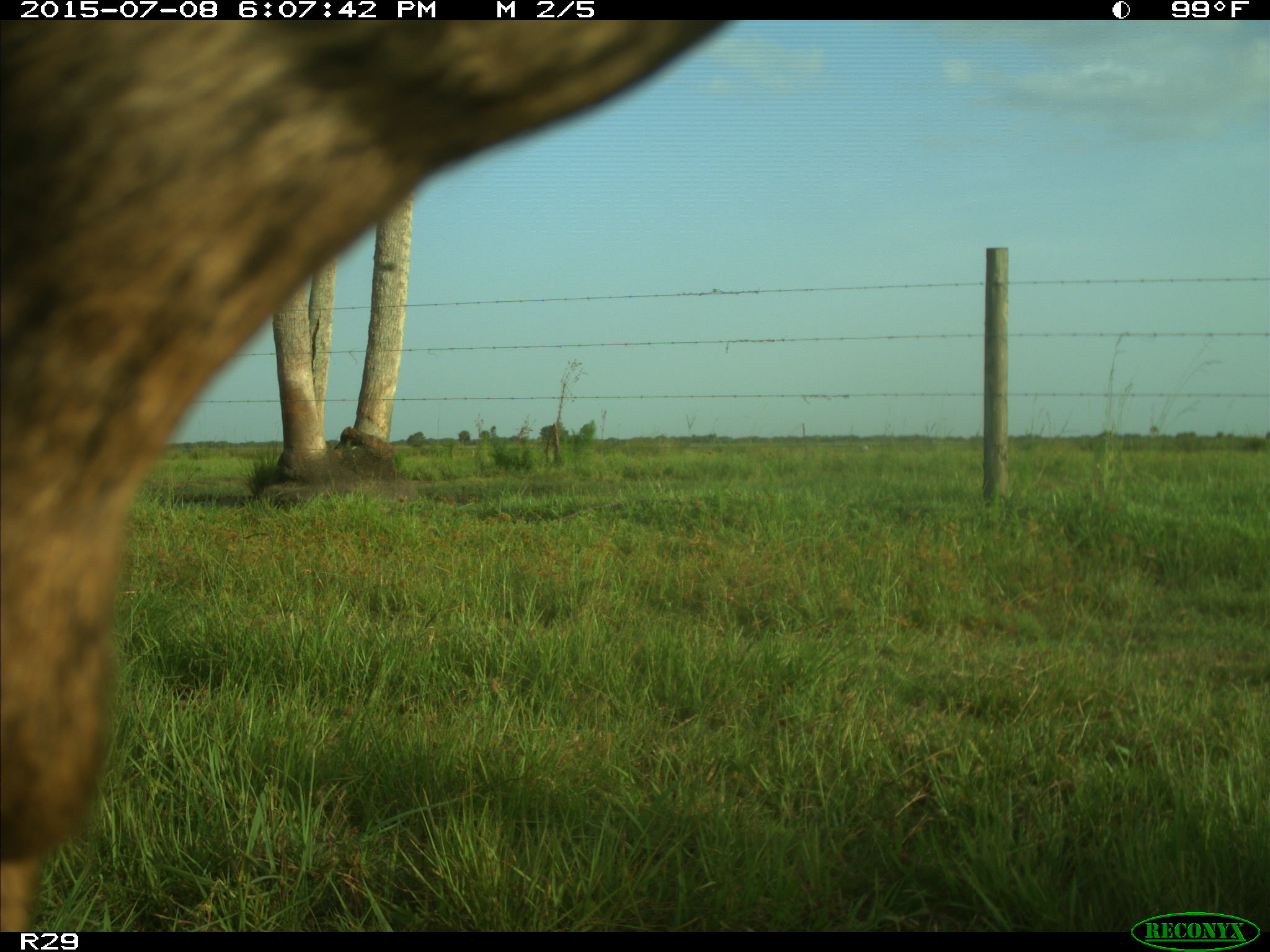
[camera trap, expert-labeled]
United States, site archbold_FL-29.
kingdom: Animalia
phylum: Chordata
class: Mammalia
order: Artiodactyla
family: Bovidae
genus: Bos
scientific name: Bos taurus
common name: domestic cow